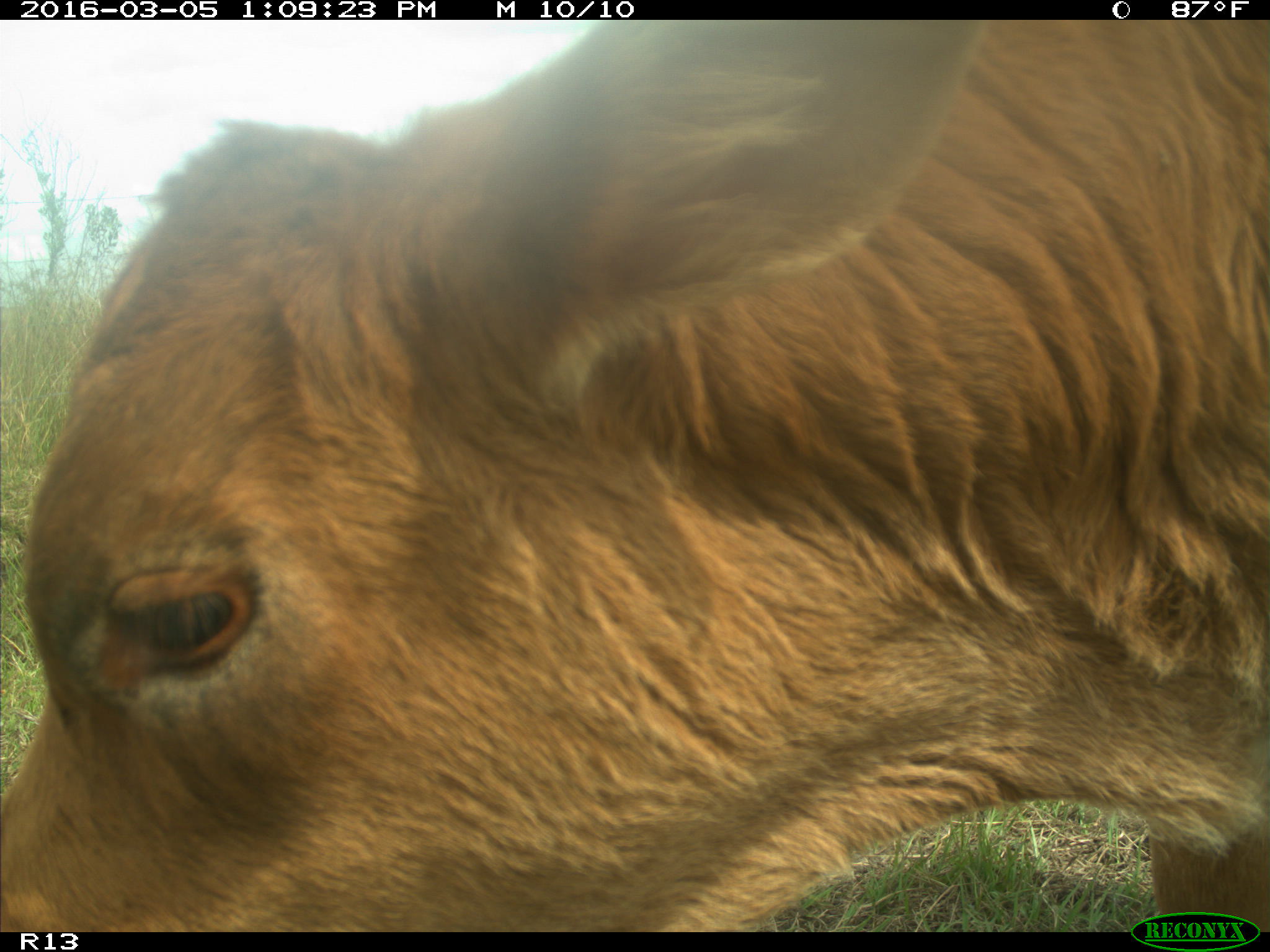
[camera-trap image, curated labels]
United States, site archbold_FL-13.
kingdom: Animalia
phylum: Chordata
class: Mammalia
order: Artiodactyla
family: Bovidae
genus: Bos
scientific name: Bos taurus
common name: domestic cow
Bos taurus (domestic cow).